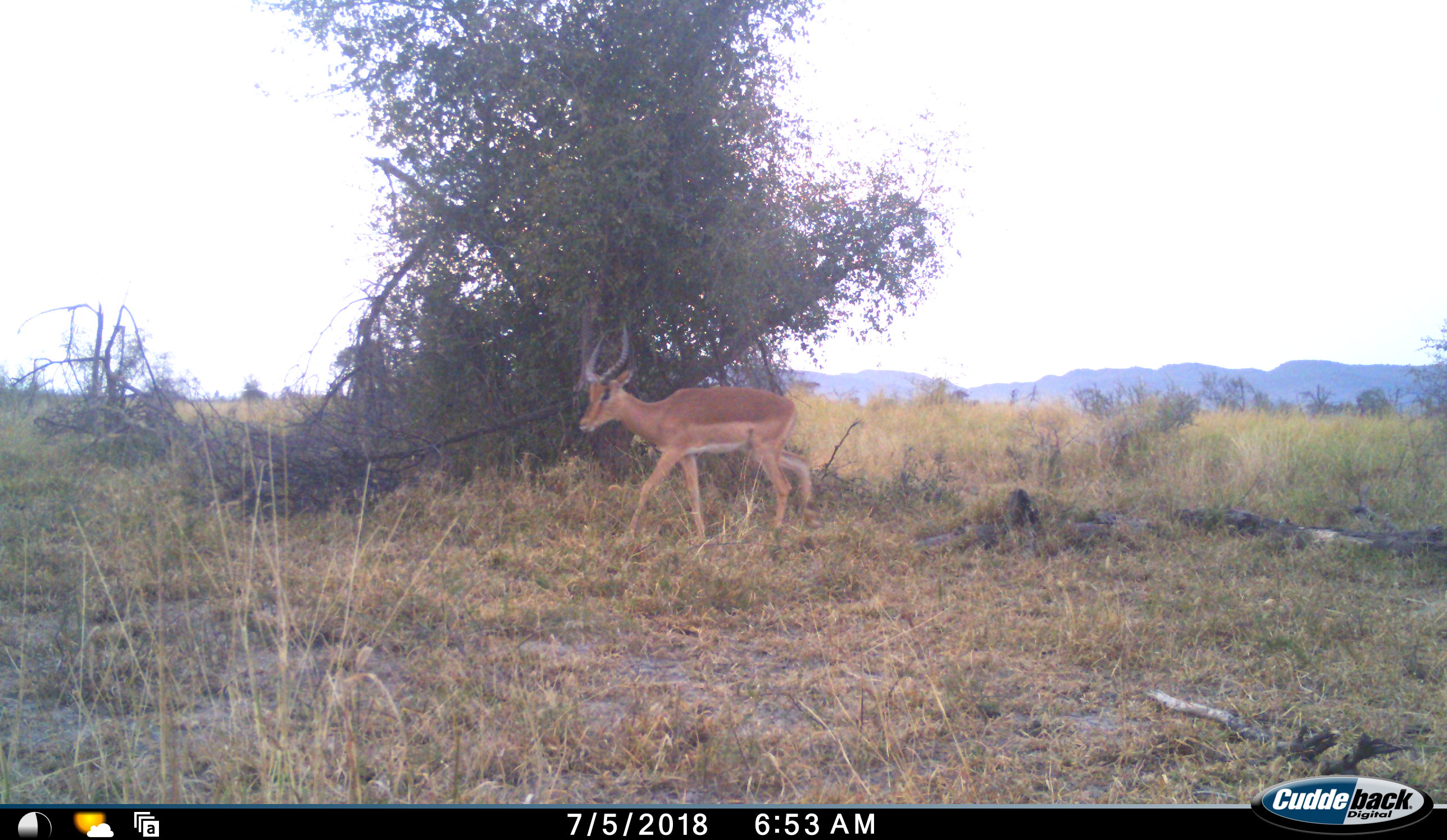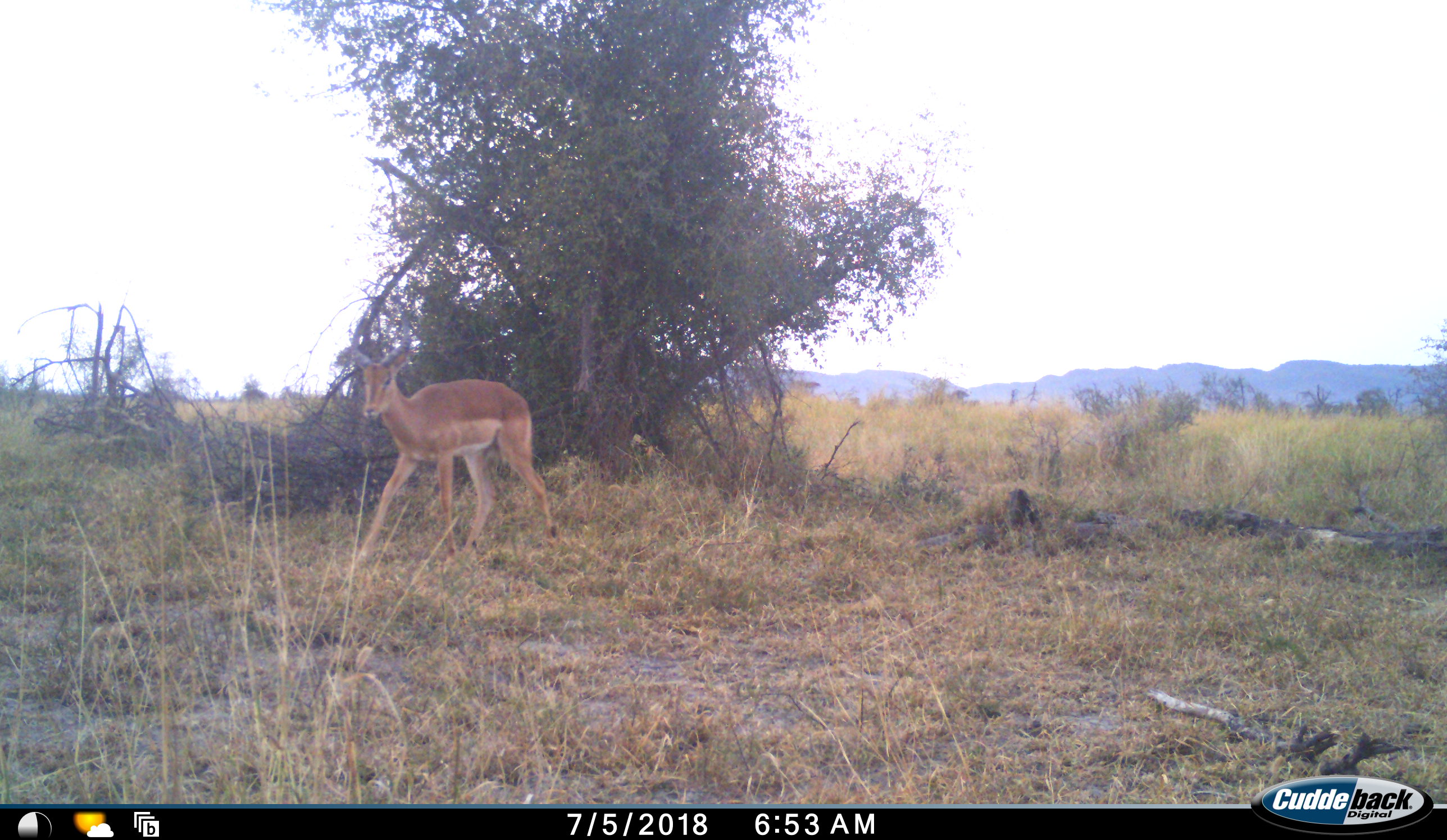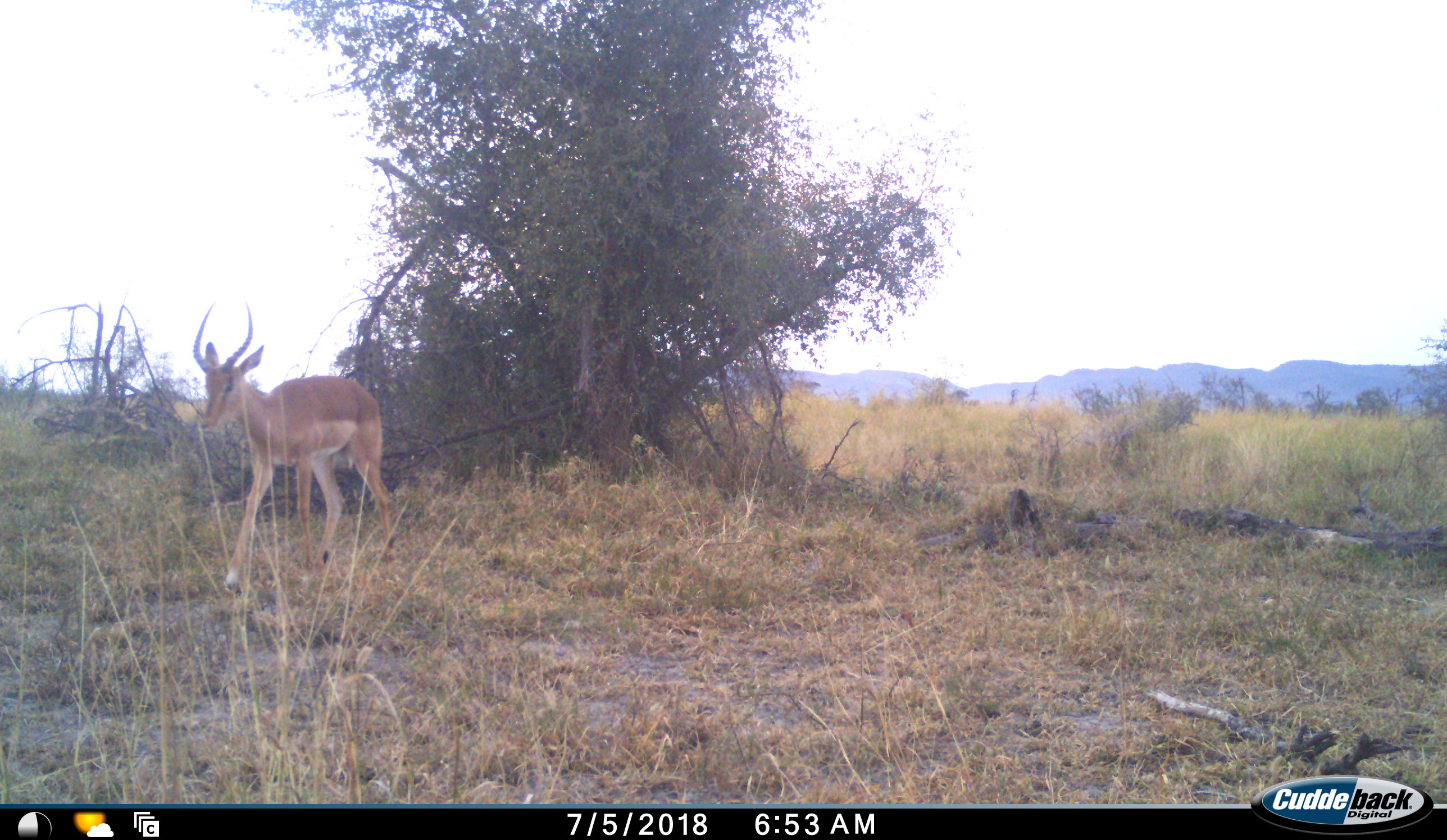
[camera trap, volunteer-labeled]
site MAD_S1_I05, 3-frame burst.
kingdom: Animalia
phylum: Chordata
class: Mammalia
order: Artiodactyla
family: Bovidae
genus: Aepyceros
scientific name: Aepyceros melampus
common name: impala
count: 1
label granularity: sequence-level